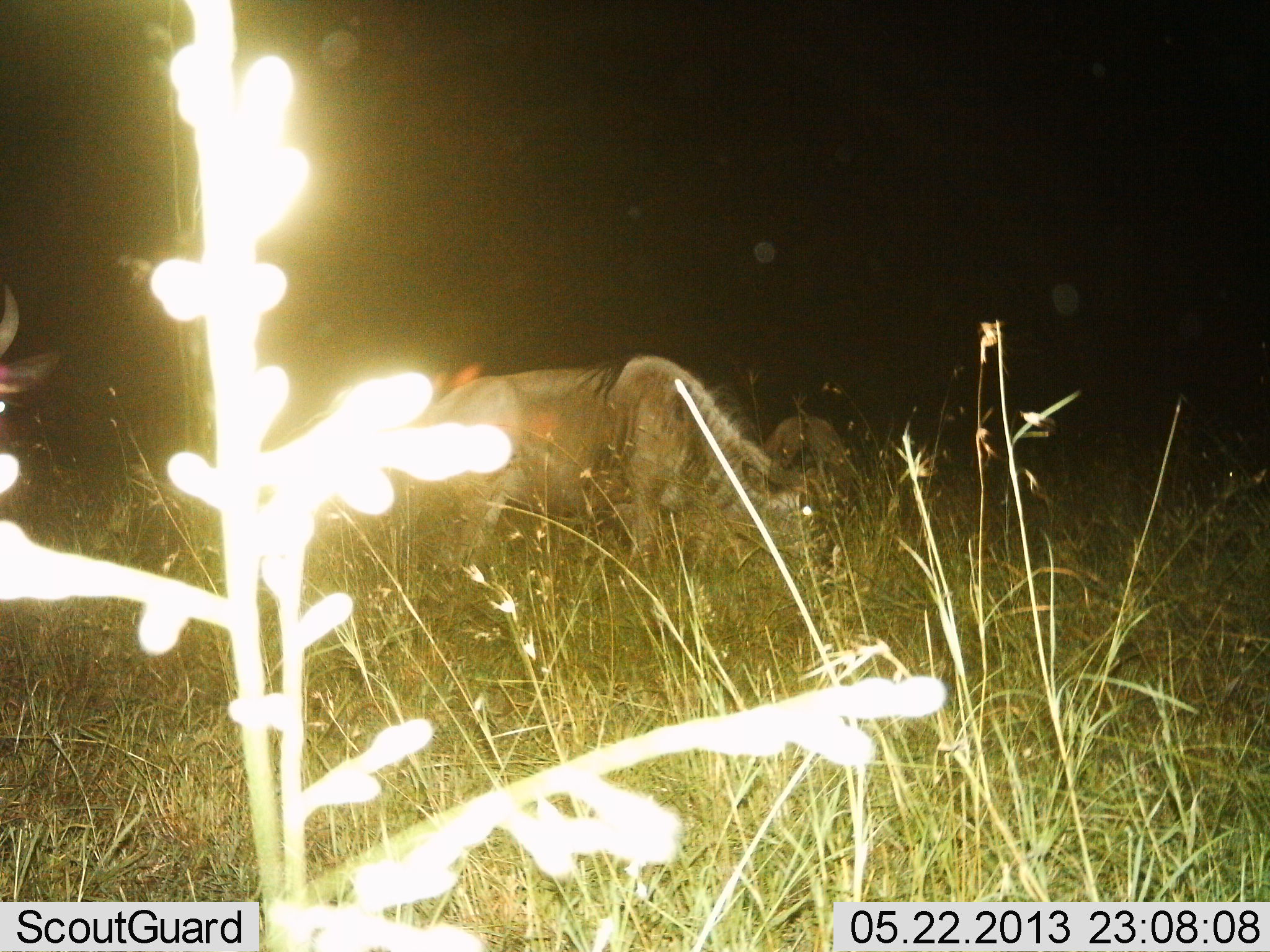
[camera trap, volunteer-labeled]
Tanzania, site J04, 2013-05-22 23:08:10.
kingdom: Animalia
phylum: Chordata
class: Mammalia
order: Artiodactyla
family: Bovidae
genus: Connochaetes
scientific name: Connochaetes taurinus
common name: blue wildebeest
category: wildebeest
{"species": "wildebeest (blue wildebeest) (Connochaetes taurinus)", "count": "3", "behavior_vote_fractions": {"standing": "60%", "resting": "0%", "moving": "0%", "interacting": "0%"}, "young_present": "0%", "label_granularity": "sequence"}